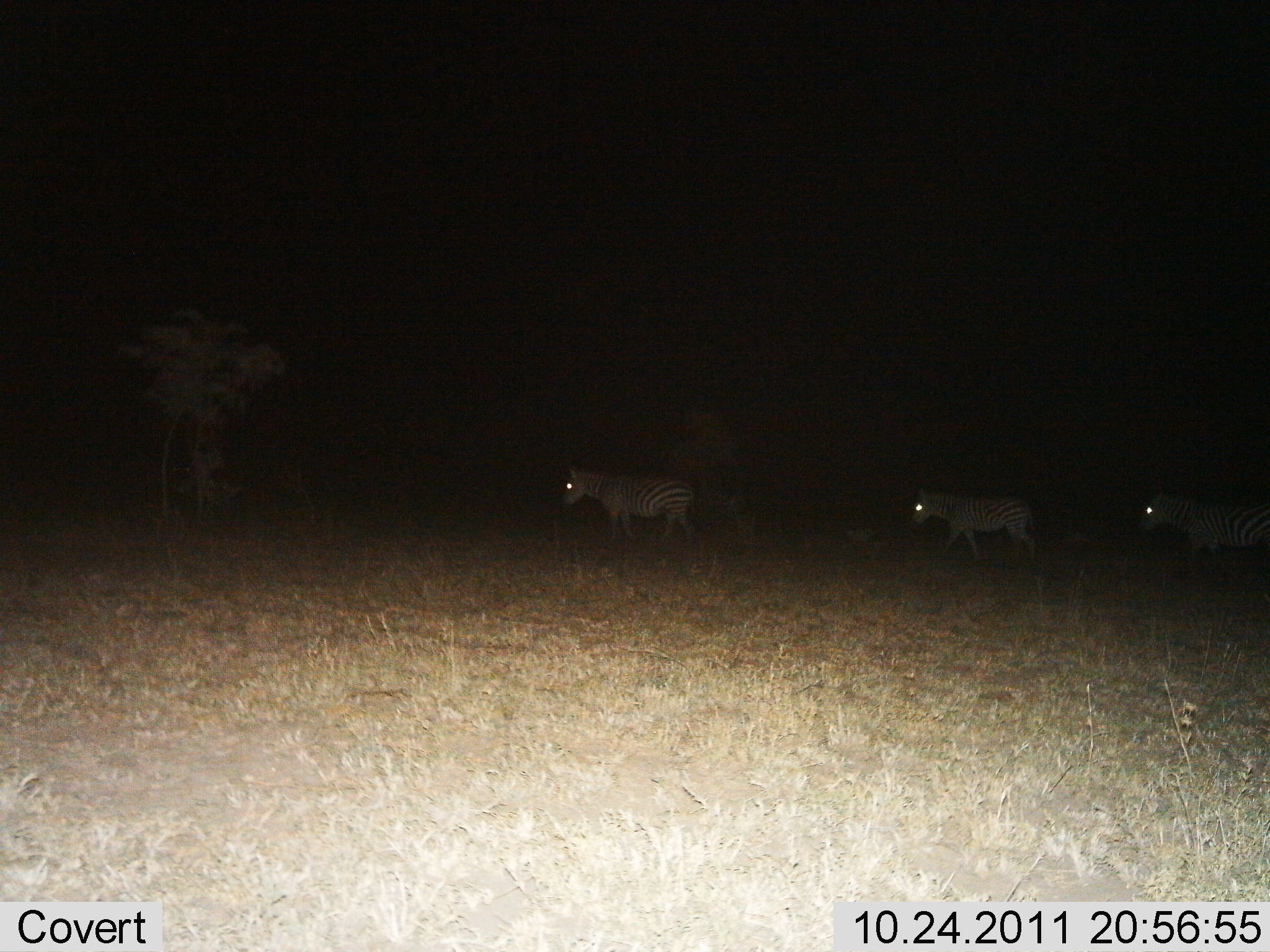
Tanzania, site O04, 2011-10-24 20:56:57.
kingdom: Animalia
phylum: Chordata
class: Mammalia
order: Perissodactyla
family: Equidae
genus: Equus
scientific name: Equus quagga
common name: plains zebra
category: zebra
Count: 3.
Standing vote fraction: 17%.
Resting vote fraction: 0%.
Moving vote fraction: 92%.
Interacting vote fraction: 0%.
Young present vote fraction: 0%.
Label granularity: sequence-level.